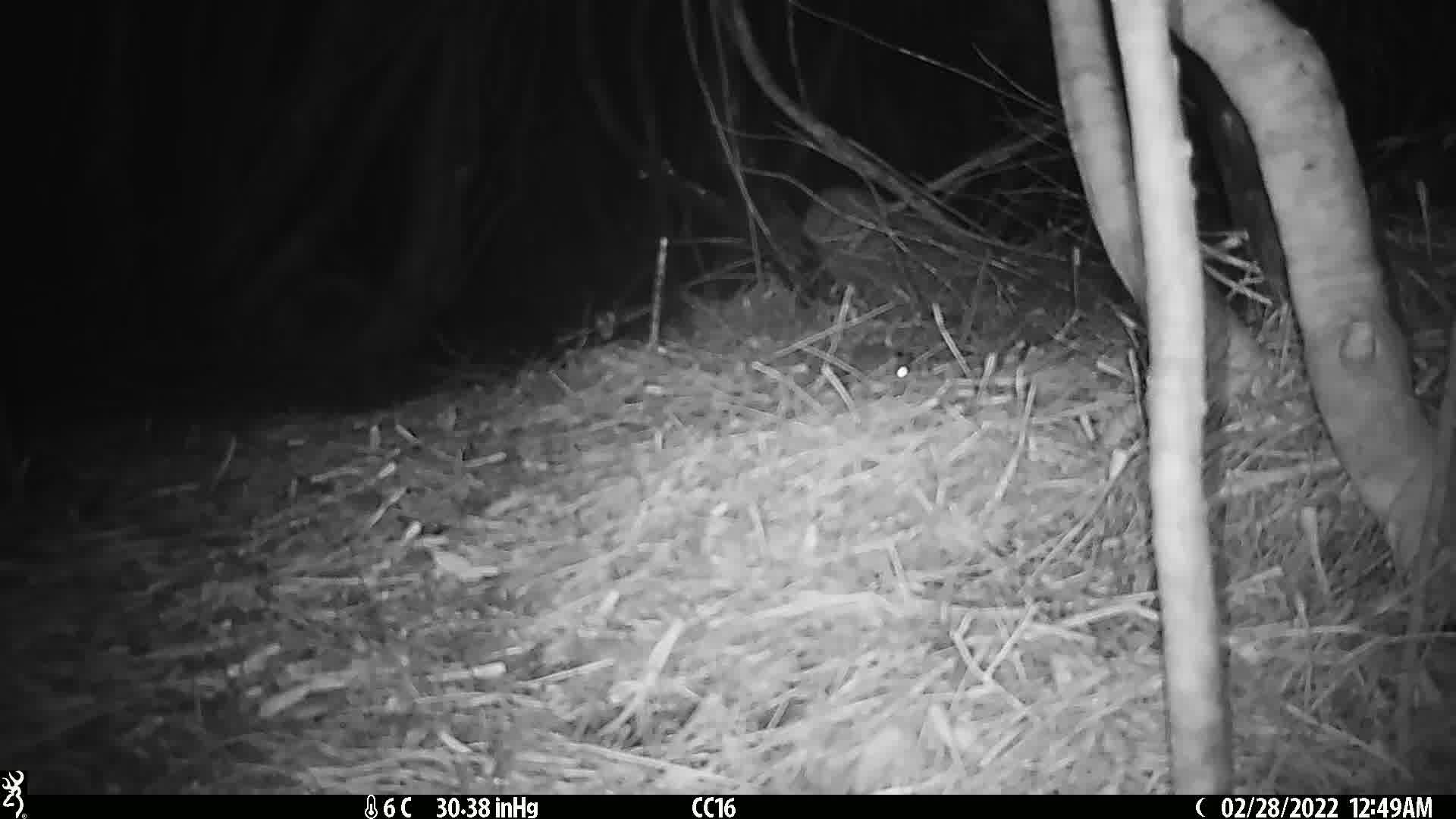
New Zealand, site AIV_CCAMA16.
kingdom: Animalia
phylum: Chordata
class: Mammalia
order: Rodentia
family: Muridae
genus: Mus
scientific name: Mus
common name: mouse